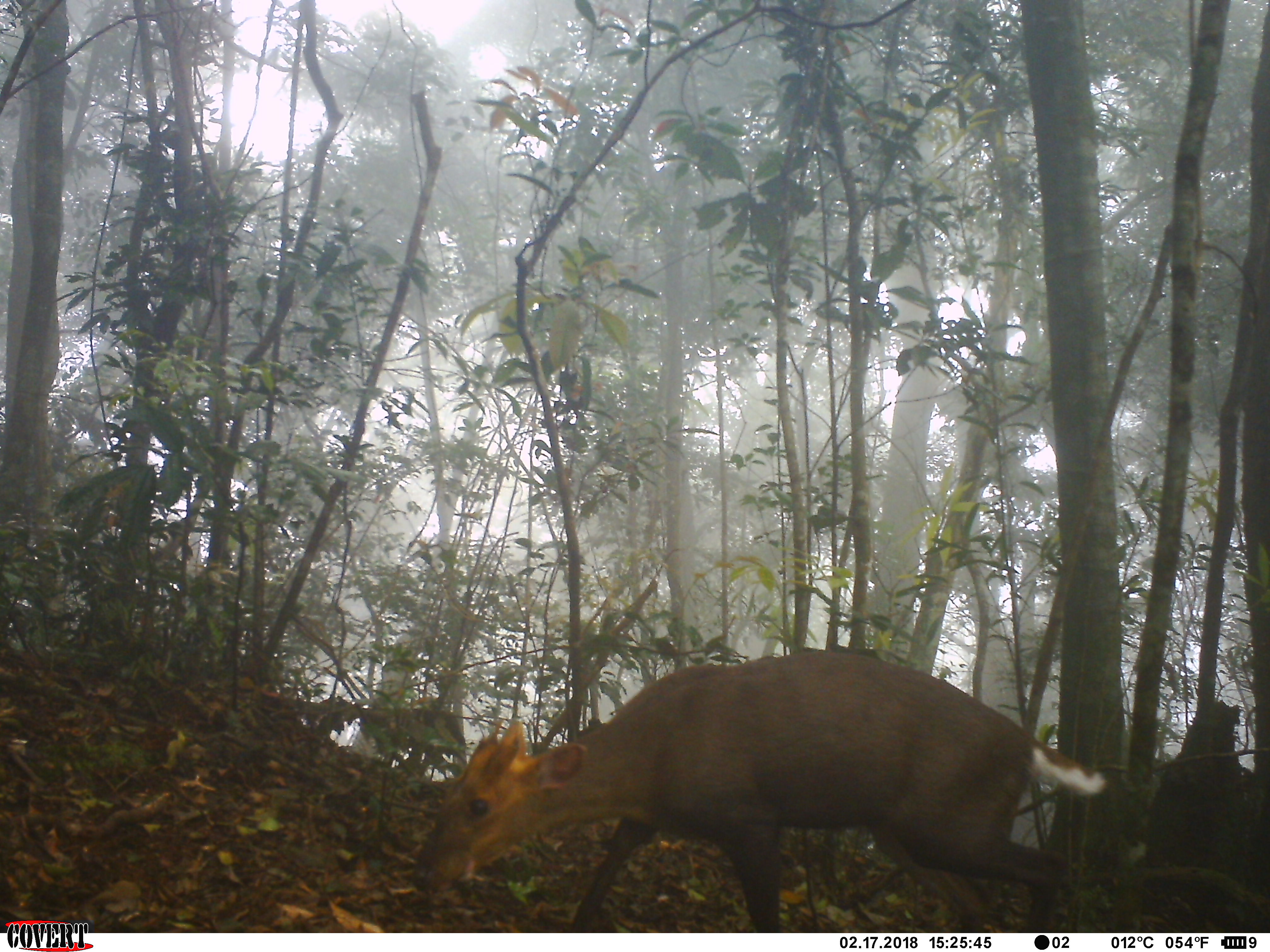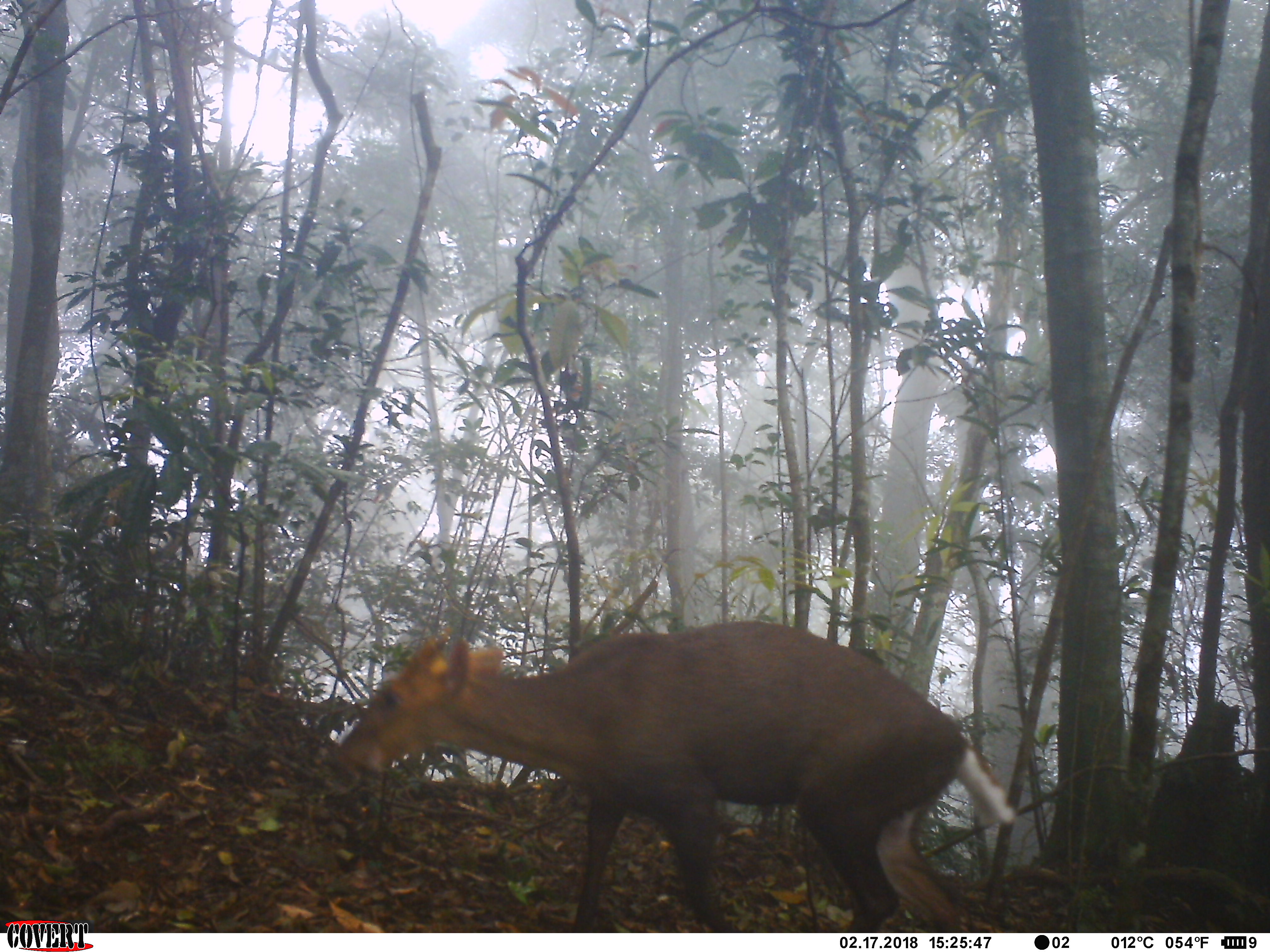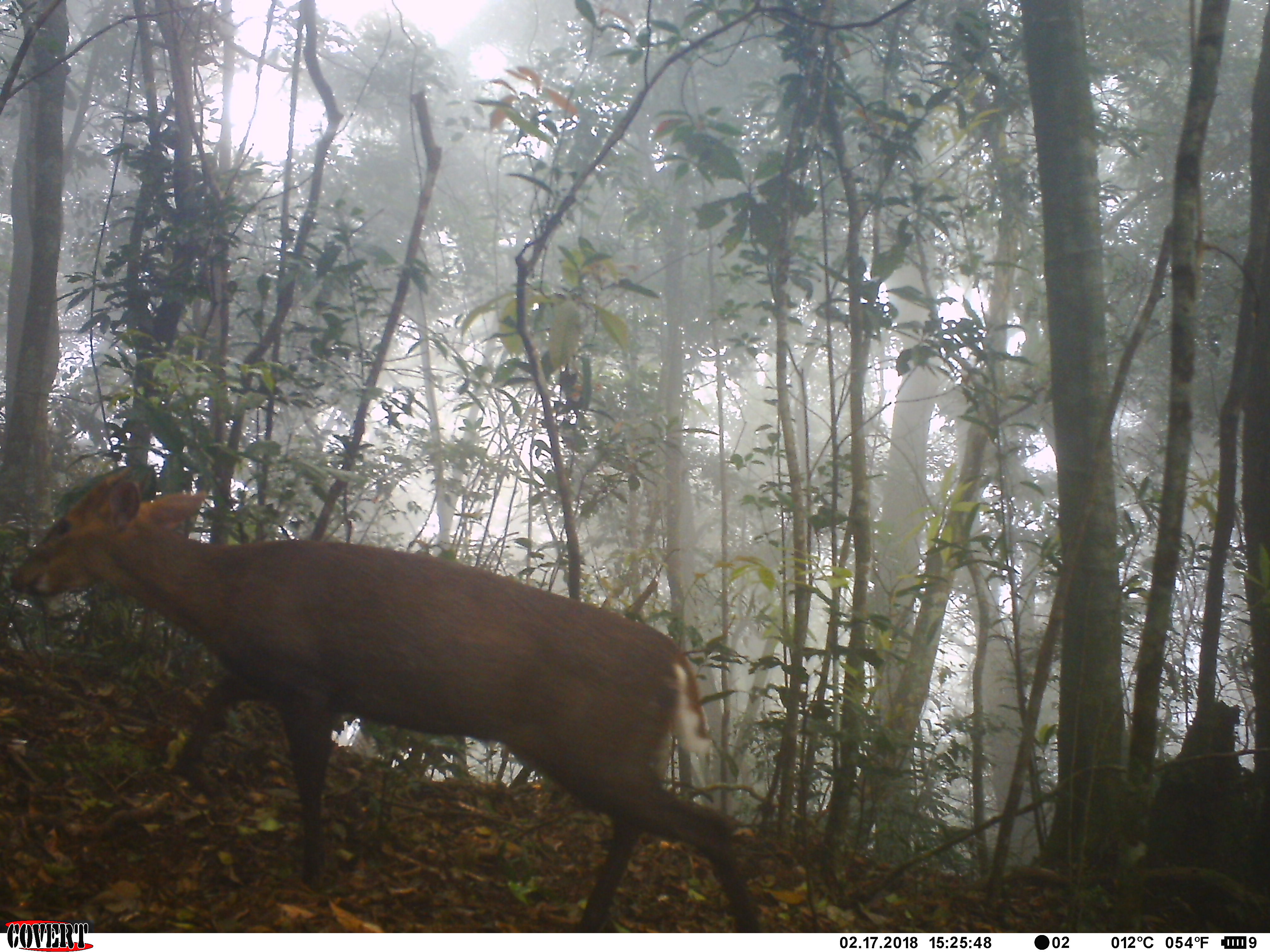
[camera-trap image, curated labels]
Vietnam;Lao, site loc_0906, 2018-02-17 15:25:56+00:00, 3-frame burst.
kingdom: Animalia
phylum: Chordata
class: Mammalia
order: Artiodactyla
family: Cervidae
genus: Muntiacus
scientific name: Muntiacus rooseveltorum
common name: roosevelt's muntjac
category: roosevelts muntjac group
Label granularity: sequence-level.